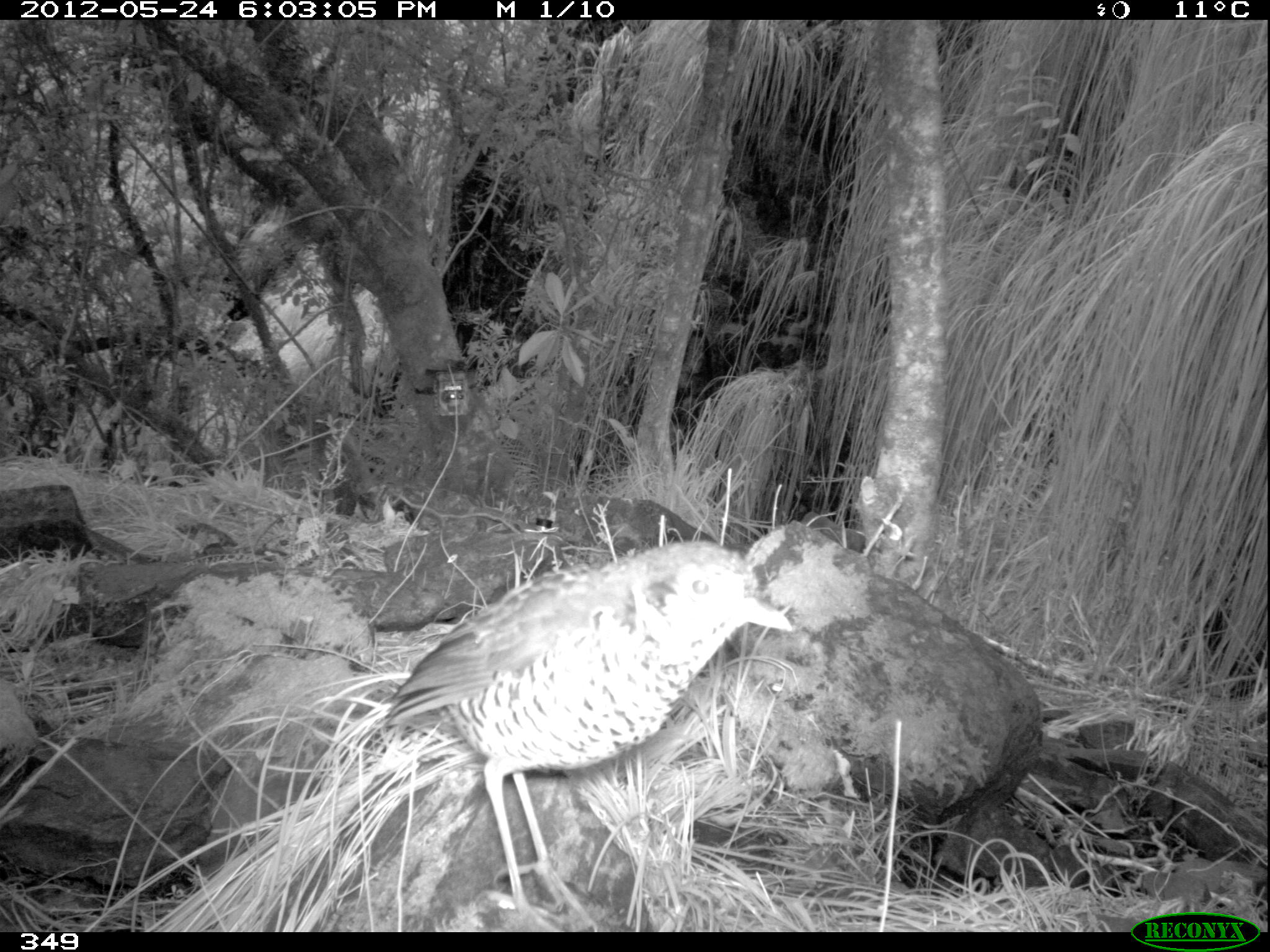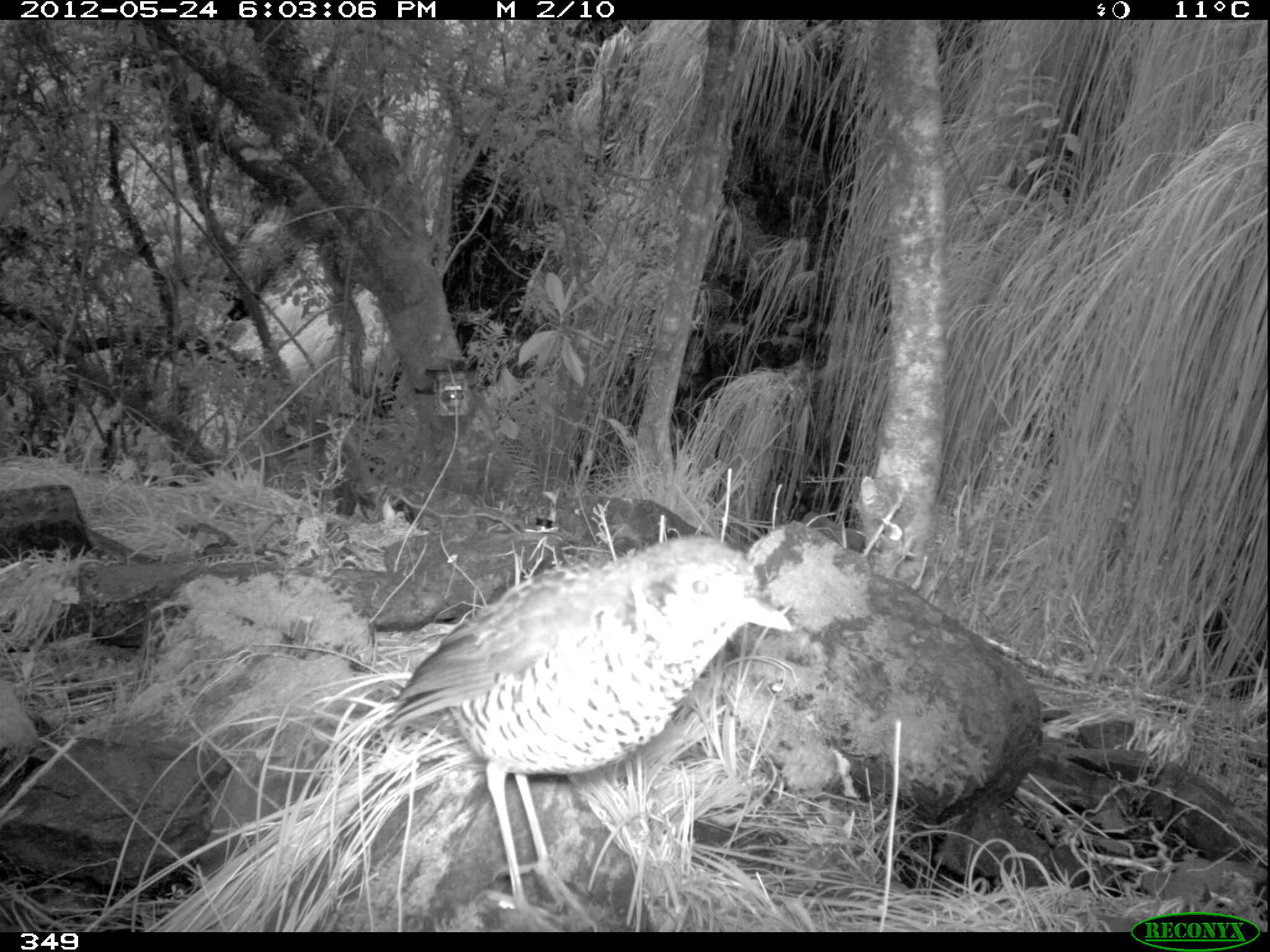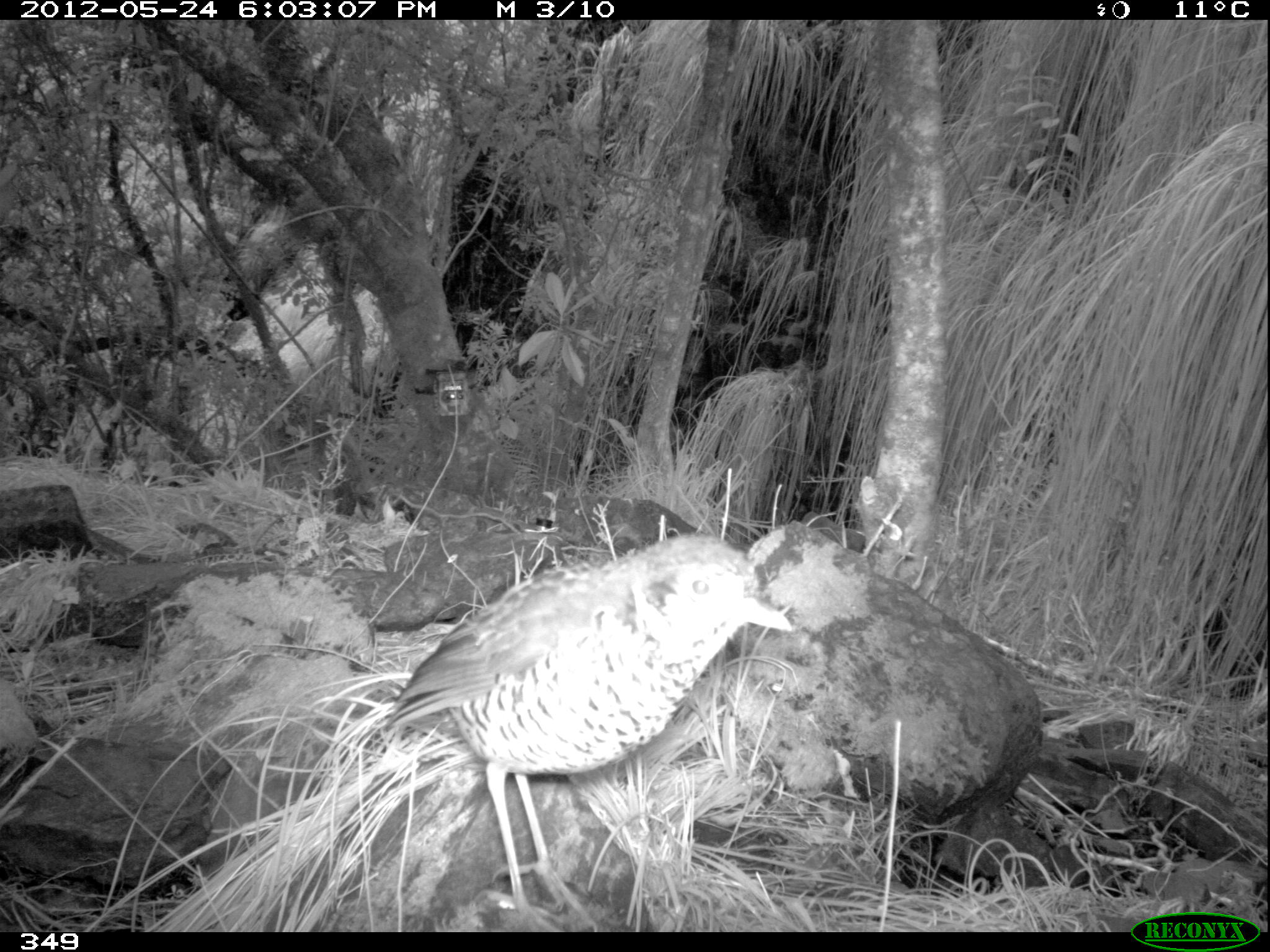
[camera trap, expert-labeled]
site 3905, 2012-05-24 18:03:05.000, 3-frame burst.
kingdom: Animalia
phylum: Chordata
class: Aves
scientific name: Aves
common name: bird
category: unknown bird